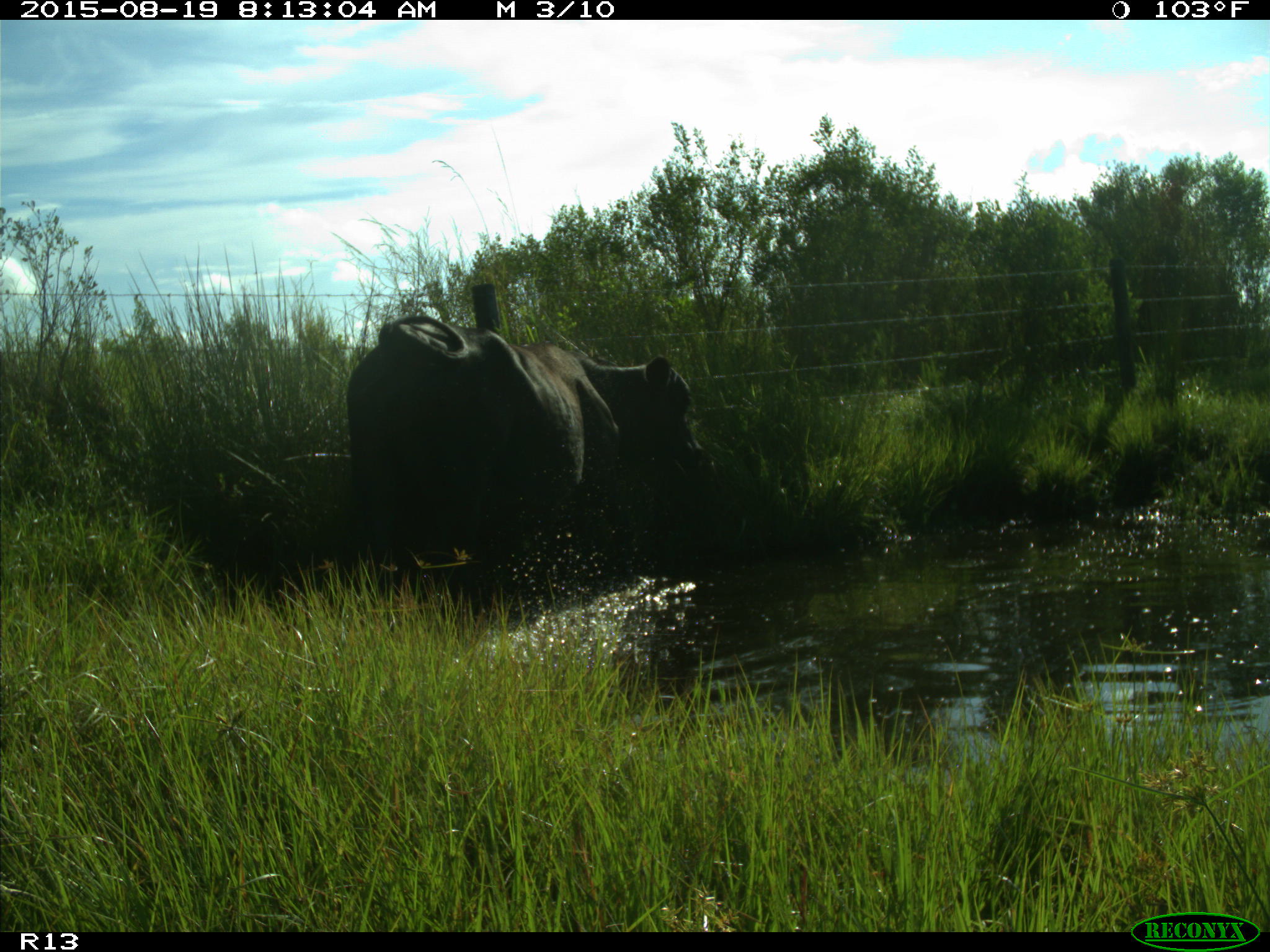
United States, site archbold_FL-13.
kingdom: Animalia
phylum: Chordata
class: Mammalia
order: Artiodactyla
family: Bovidae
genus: Bos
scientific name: Bos taurus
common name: domestic cow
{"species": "Bos taurus (domestic cow)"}